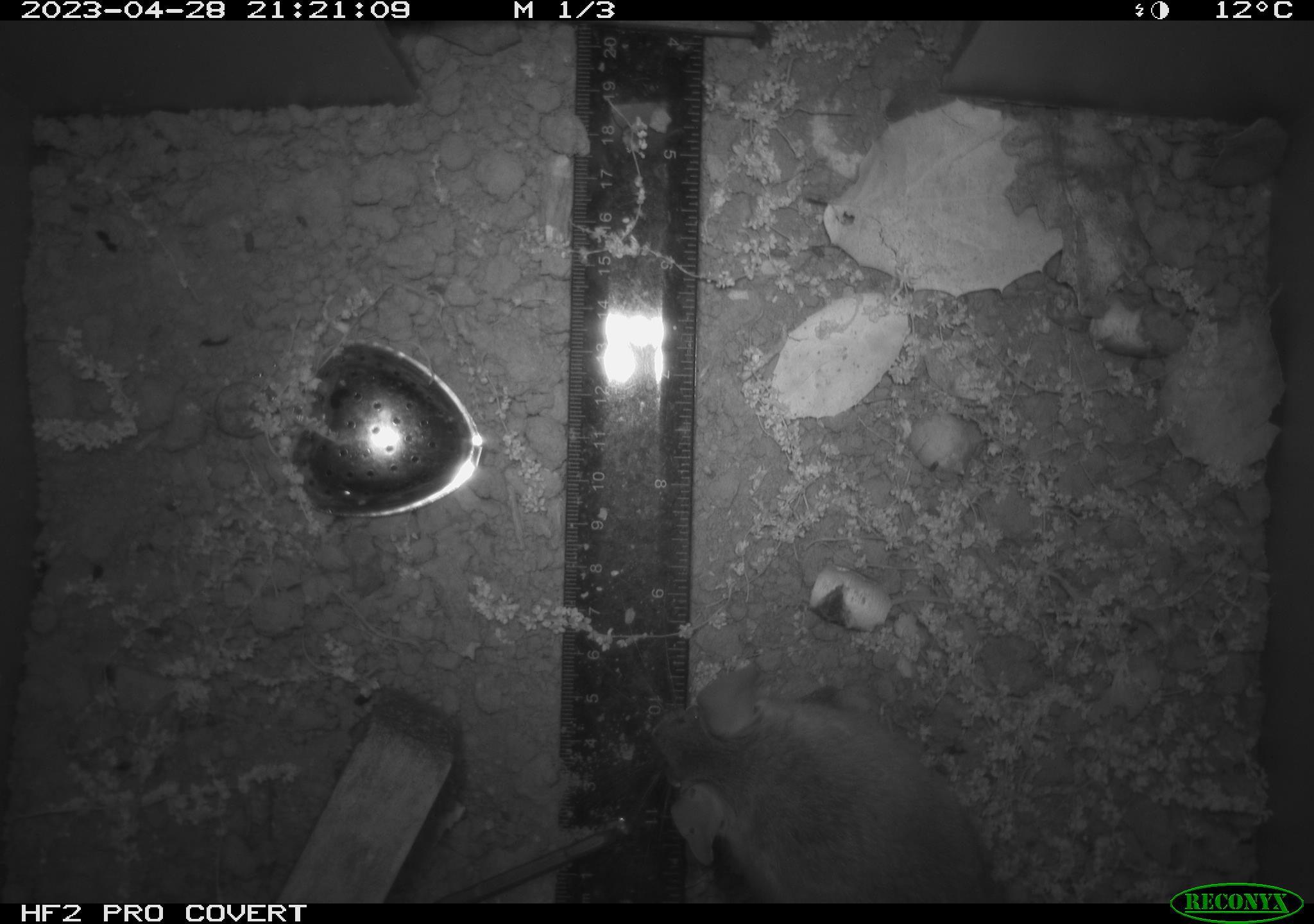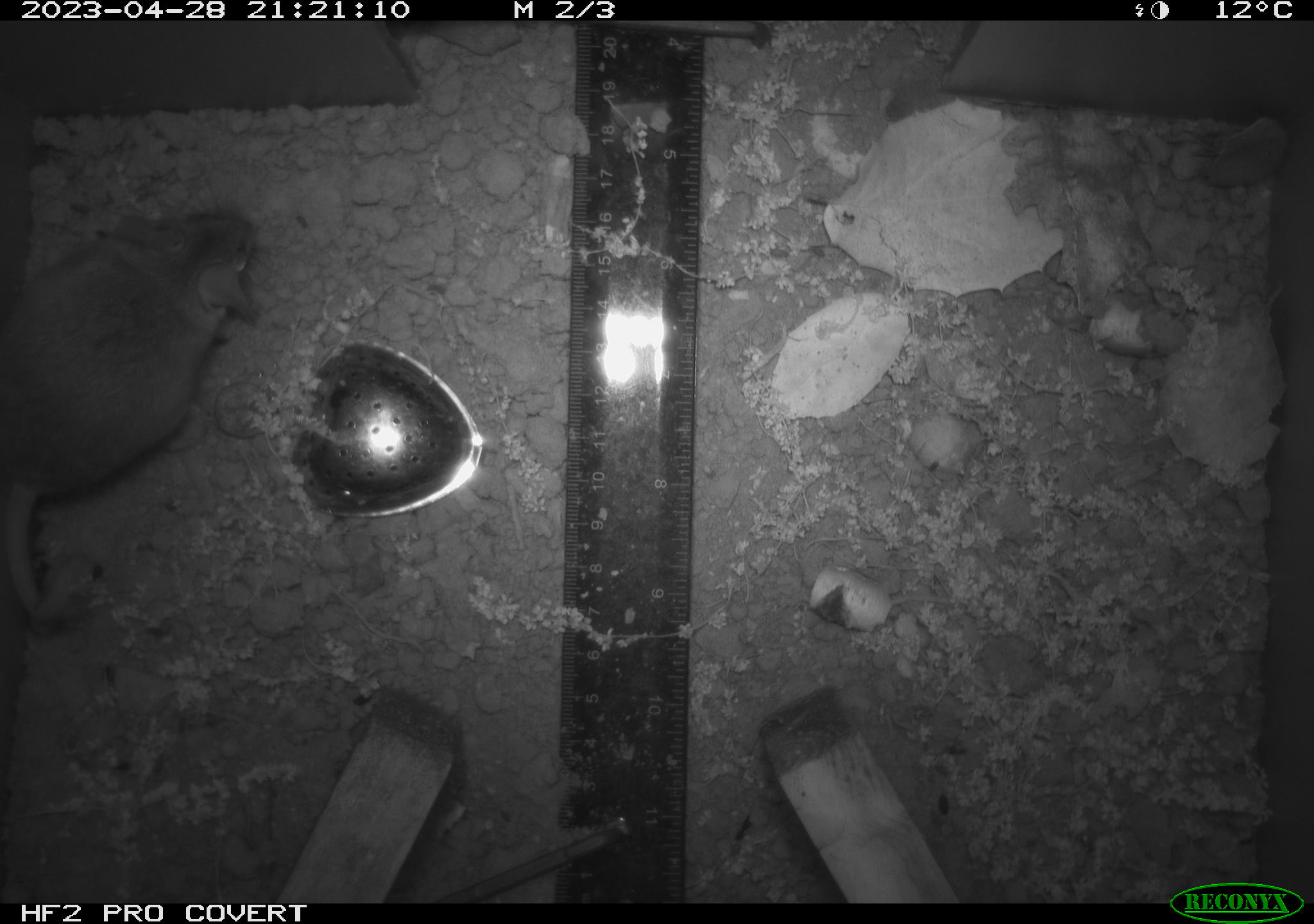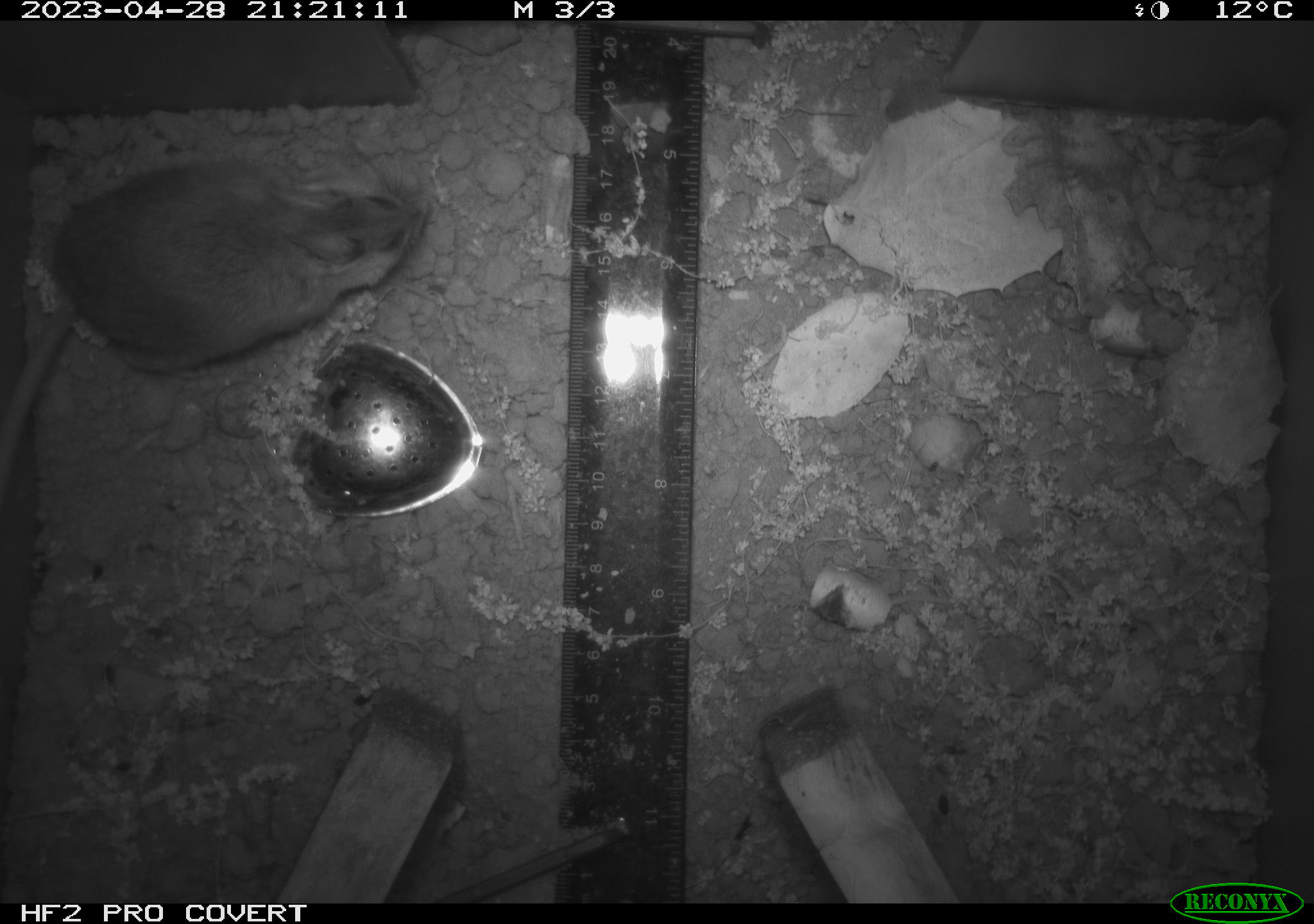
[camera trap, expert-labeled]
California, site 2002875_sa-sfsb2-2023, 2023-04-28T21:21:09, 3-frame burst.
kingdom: Animalia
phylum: Chordata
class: Mammalia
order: Rodentia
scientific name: Rodentia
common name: mouse species